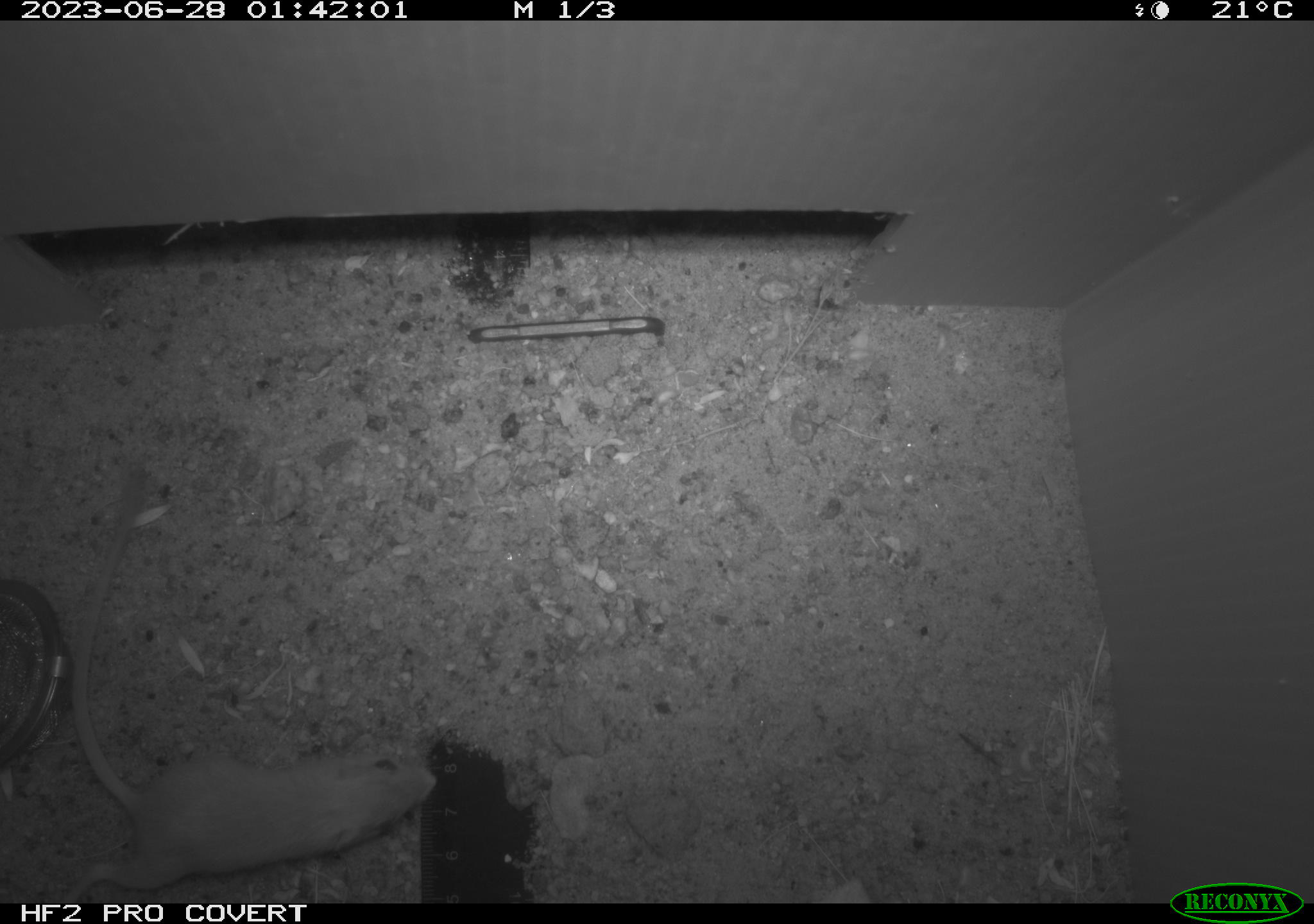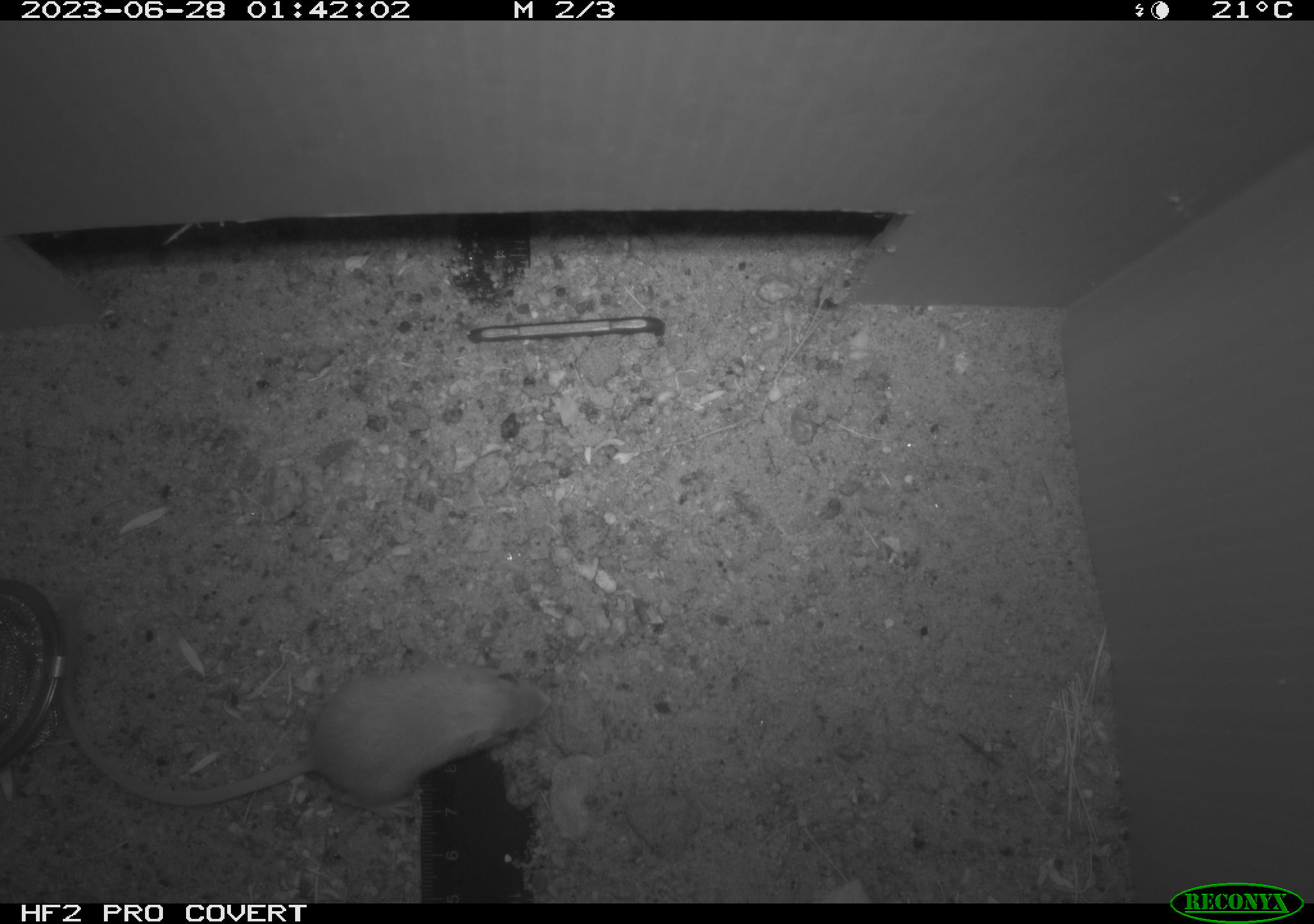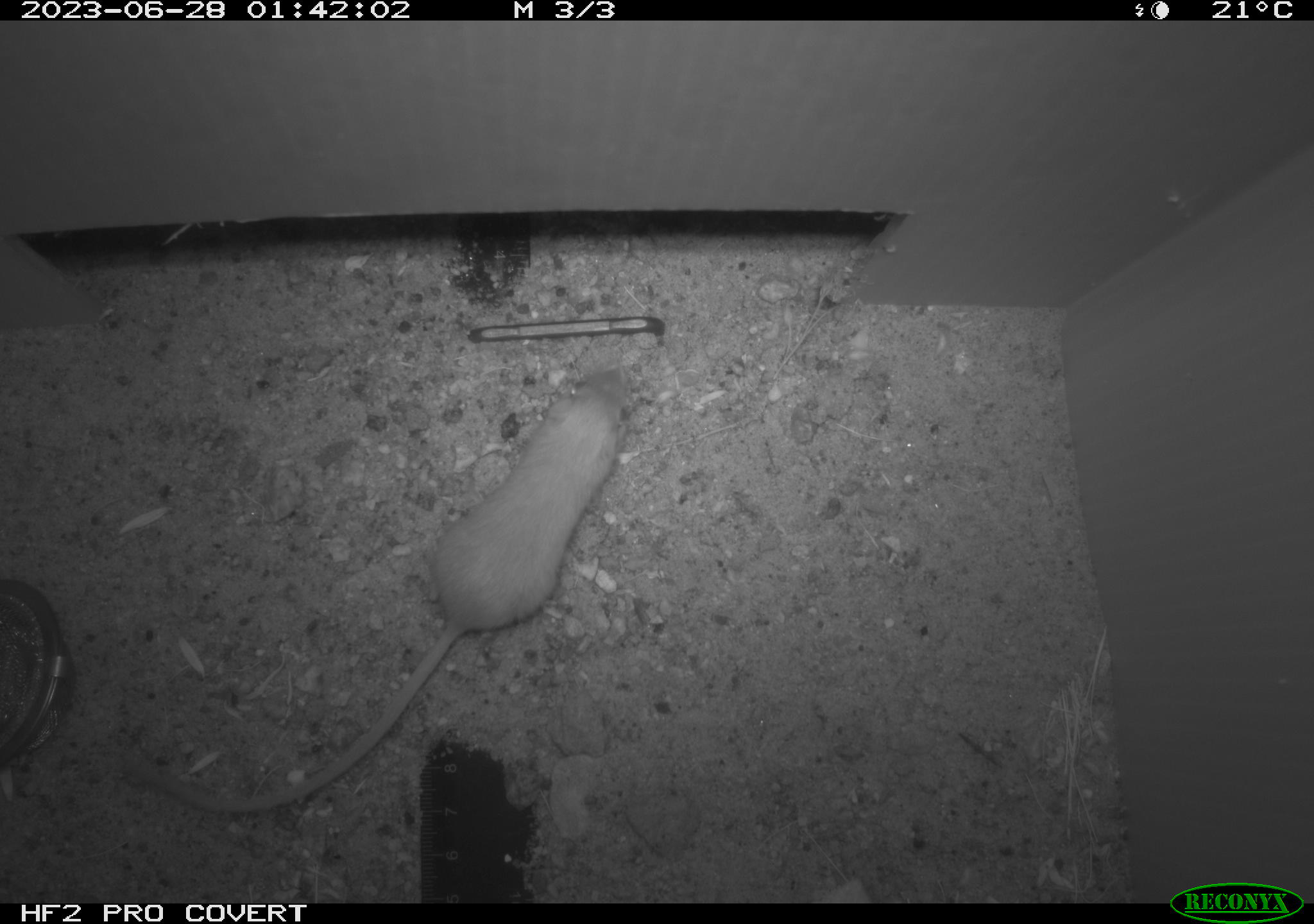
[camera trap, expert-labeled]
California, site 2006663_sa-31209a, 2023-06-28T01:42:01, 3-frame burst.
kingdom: Animalia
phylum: Chordata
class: Mammalia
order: Rodentia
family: Heteromyidae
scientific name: Heteromyidae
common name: kangaroo rats and pocket mice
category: heteromyidae family